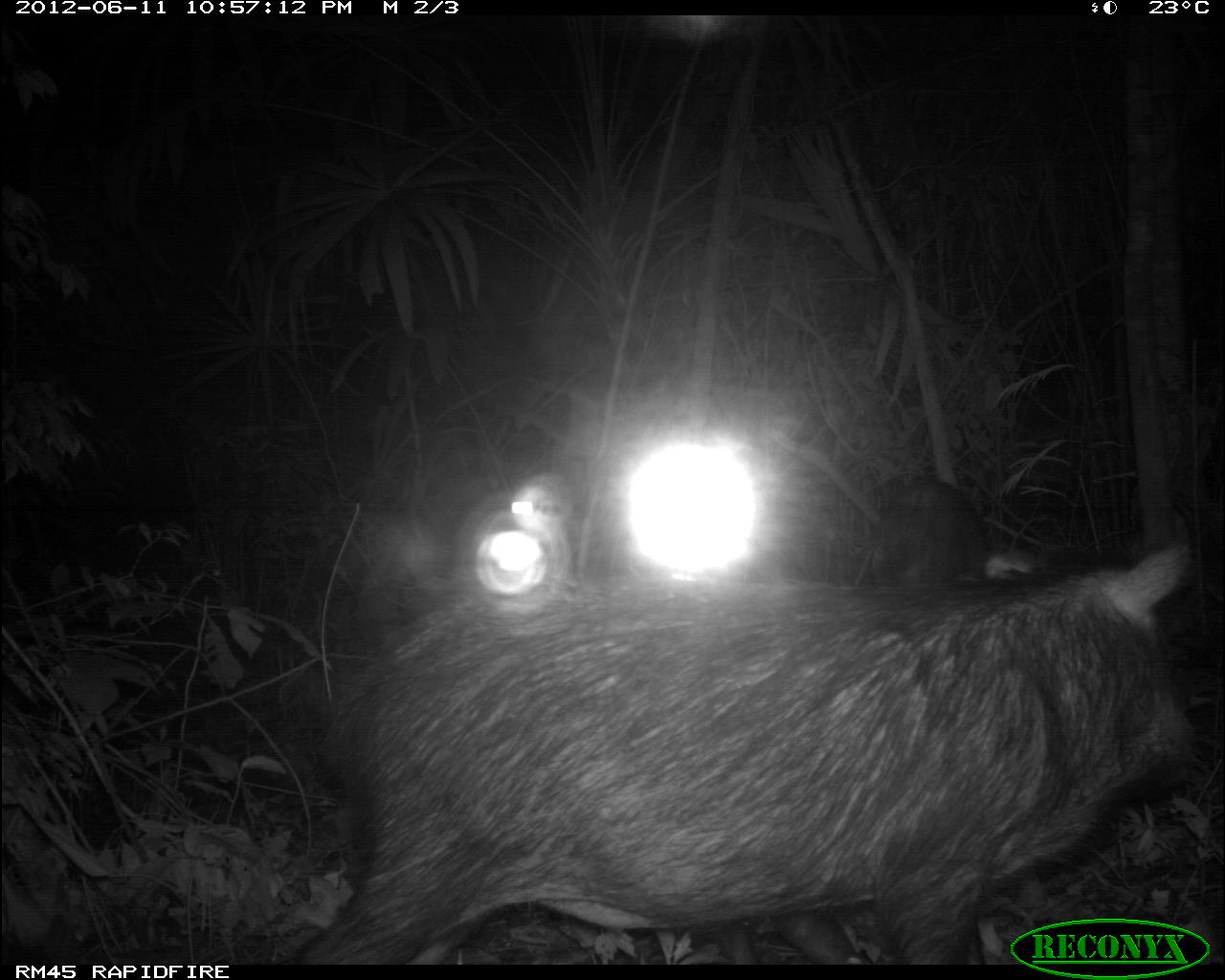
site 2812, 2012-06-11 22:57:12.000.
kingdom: Animalia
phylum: Chordata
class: Mammalia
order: Artiodactyla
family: Tayassuidae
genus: Tayassu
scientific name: Tayassu pecari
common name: white-lipped peccary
Tayassu pecari (white-lipped peccary), count 18, age adult.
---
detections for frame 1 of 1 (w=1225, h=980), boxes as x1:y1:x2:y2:
tayassu pecari: 287:533:1198:963; 675:472:986:962